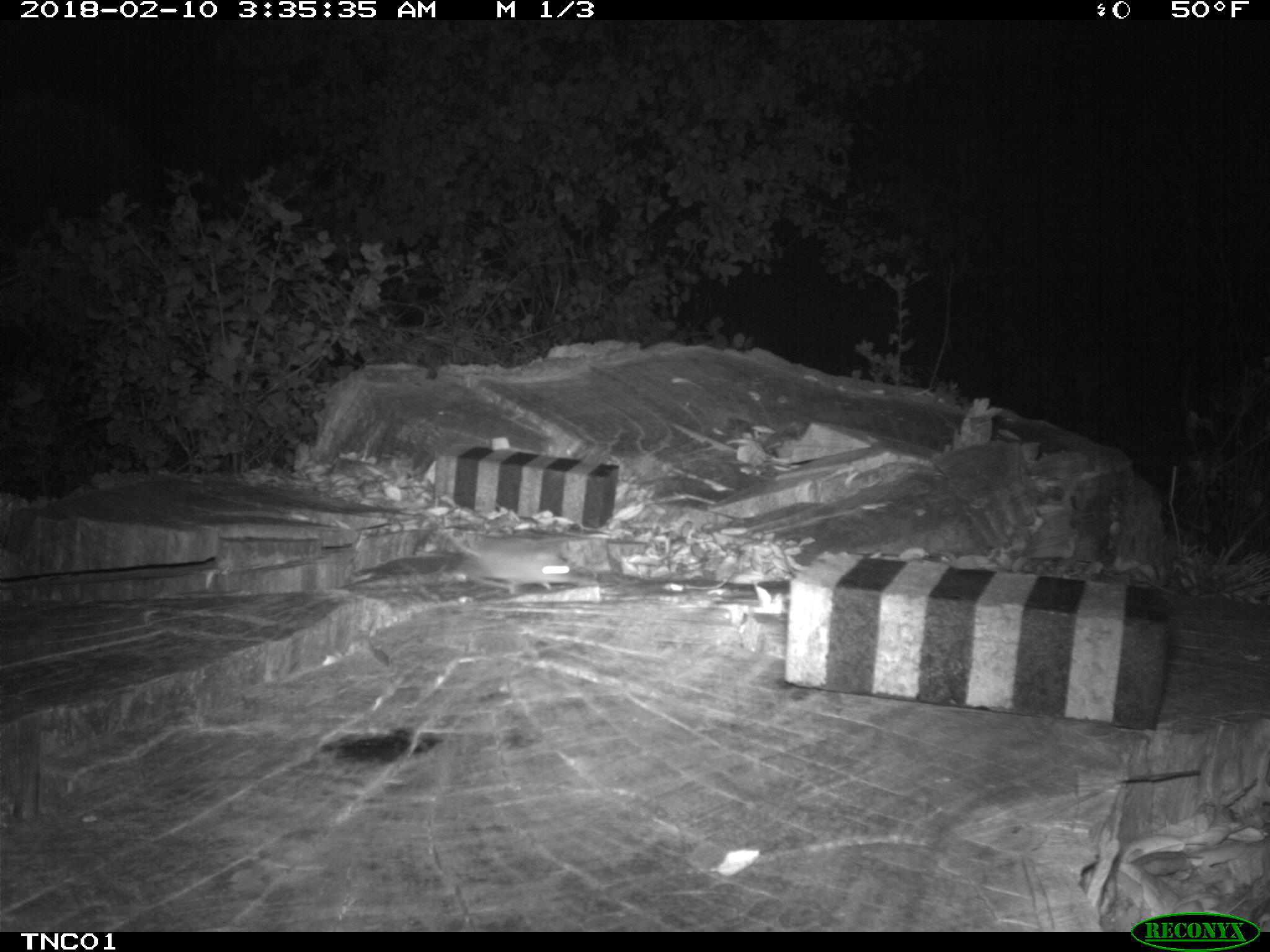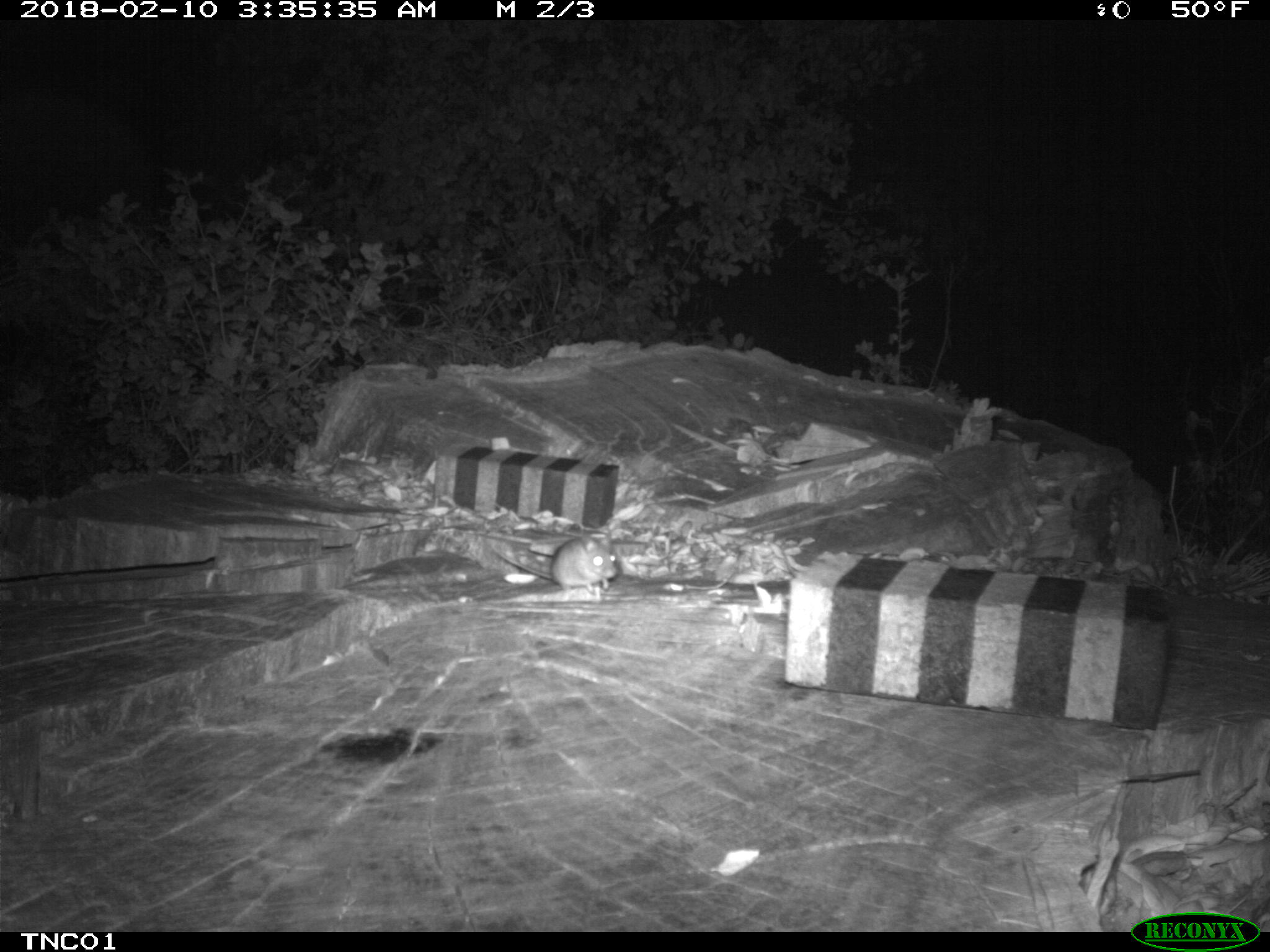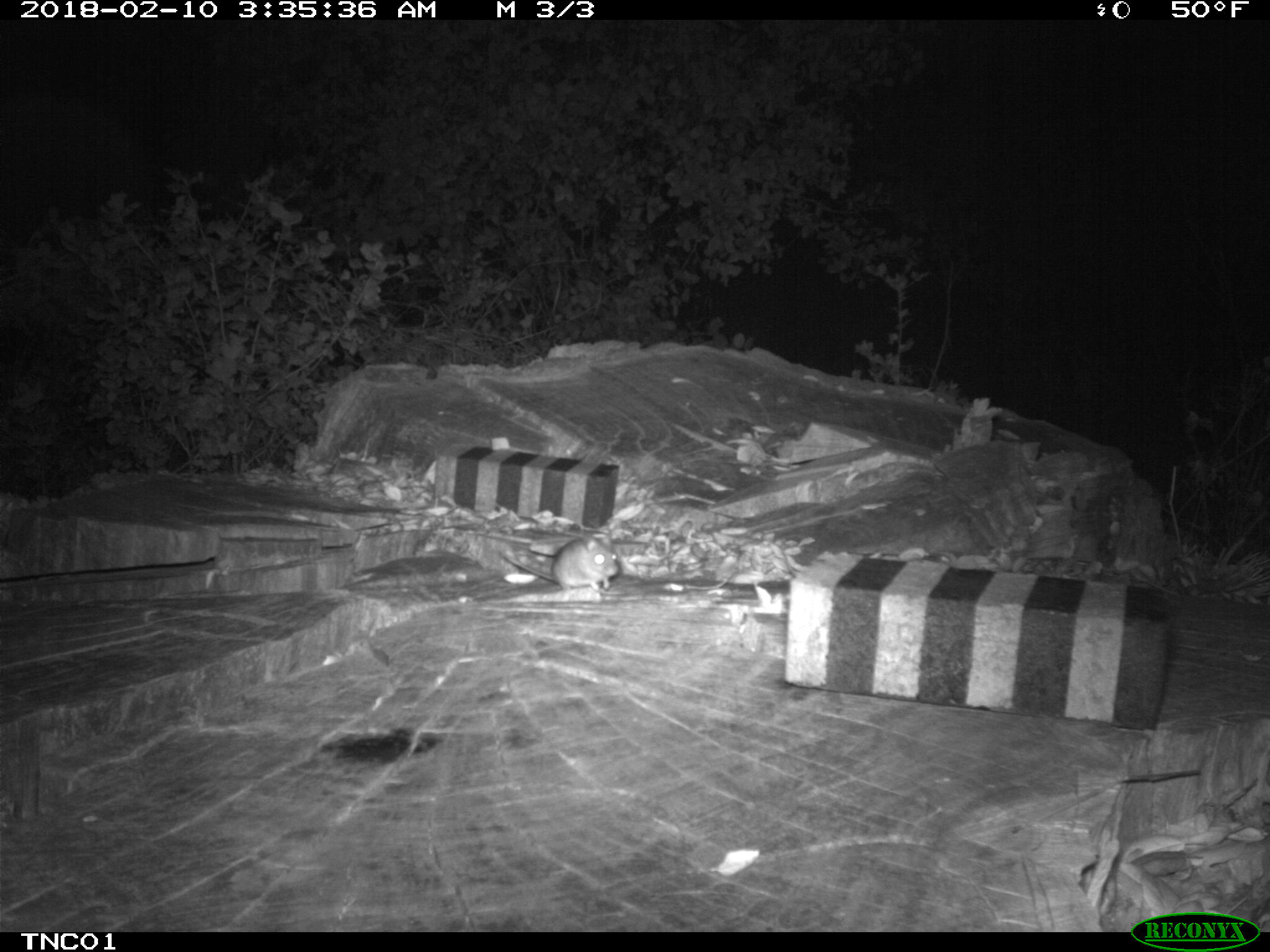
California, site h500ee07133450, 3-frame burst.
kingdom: Animalia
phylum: Chordata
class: Mammalia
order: Rodentia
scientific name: Rodentia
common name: rodent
Rodent (Rodentia).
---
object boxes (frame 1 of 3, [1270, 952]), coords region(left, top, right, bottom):
rodent: region(414, 507, 570, 596)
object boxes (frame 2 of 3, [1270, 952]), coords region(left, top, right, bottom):
rodent: region(491, 537, 618, 594)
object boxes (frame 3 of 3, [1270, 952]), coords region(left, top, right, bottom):
rodent: region(499, 533, 619, 590)